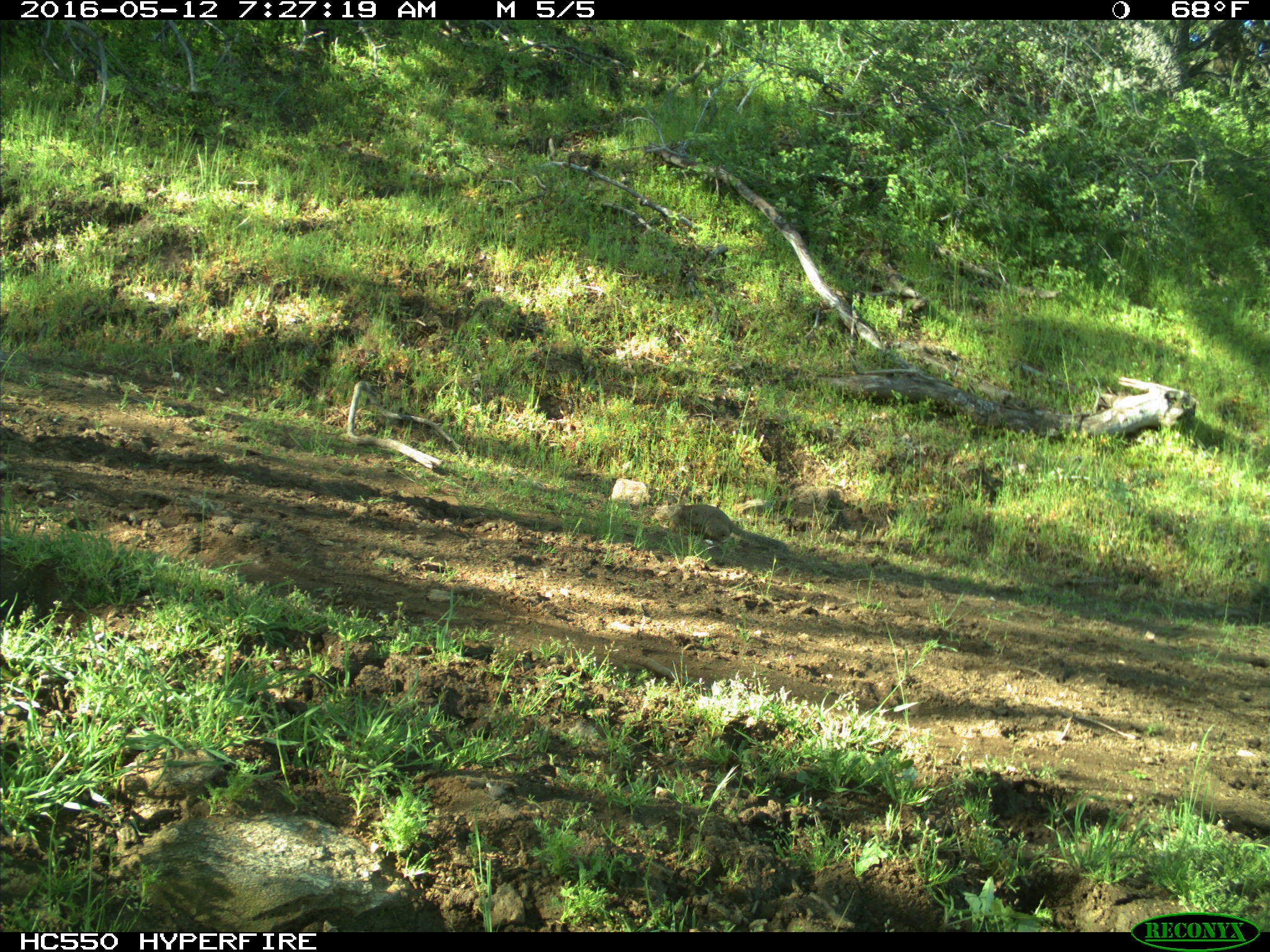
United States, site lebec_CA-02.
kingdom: Animalia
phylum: Chordata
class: Mammalia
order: Rodentia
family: Sciuridae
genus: Otospermophilus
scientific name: Otospermophilus beecheyi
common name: california ground squirrel